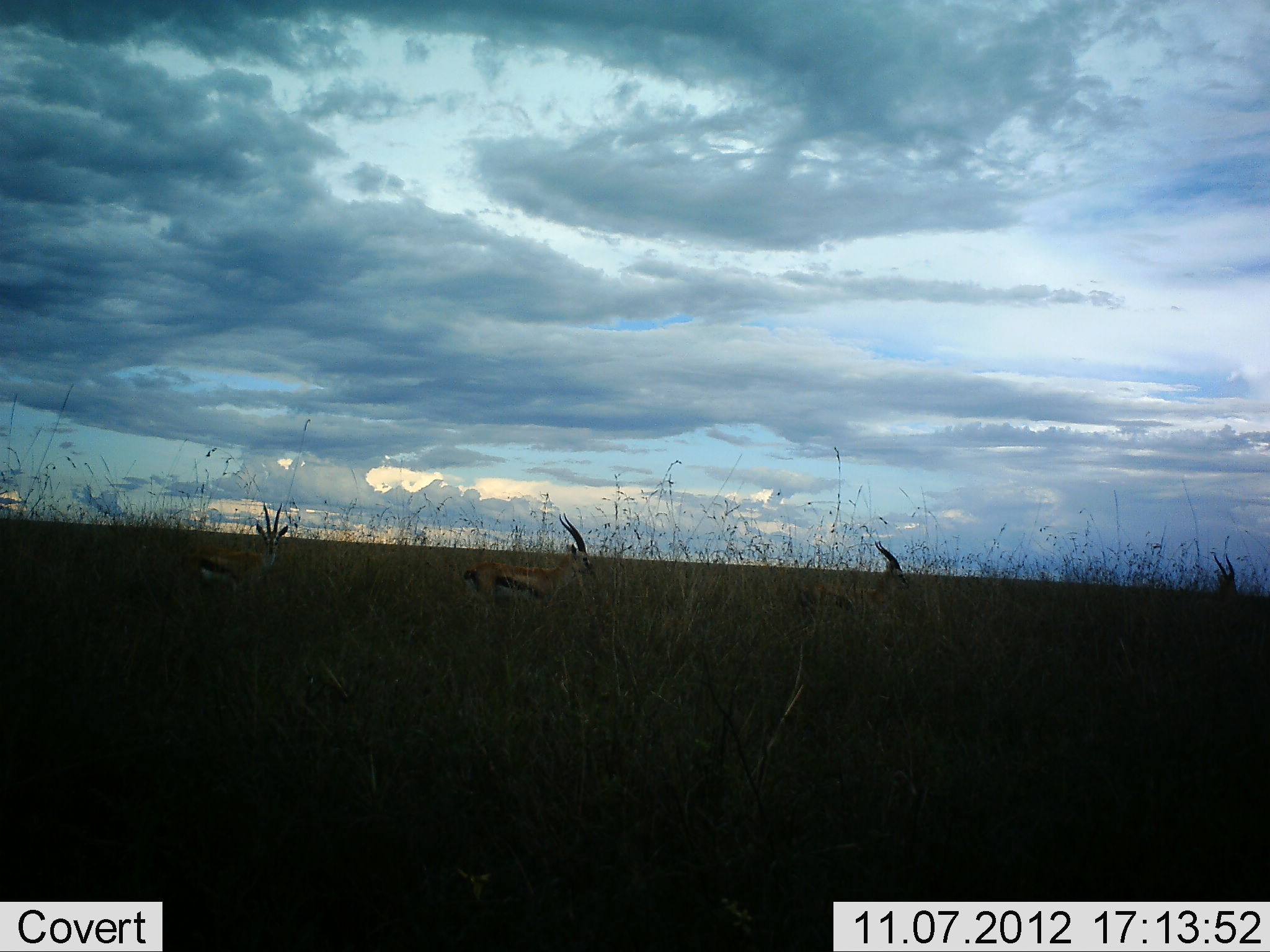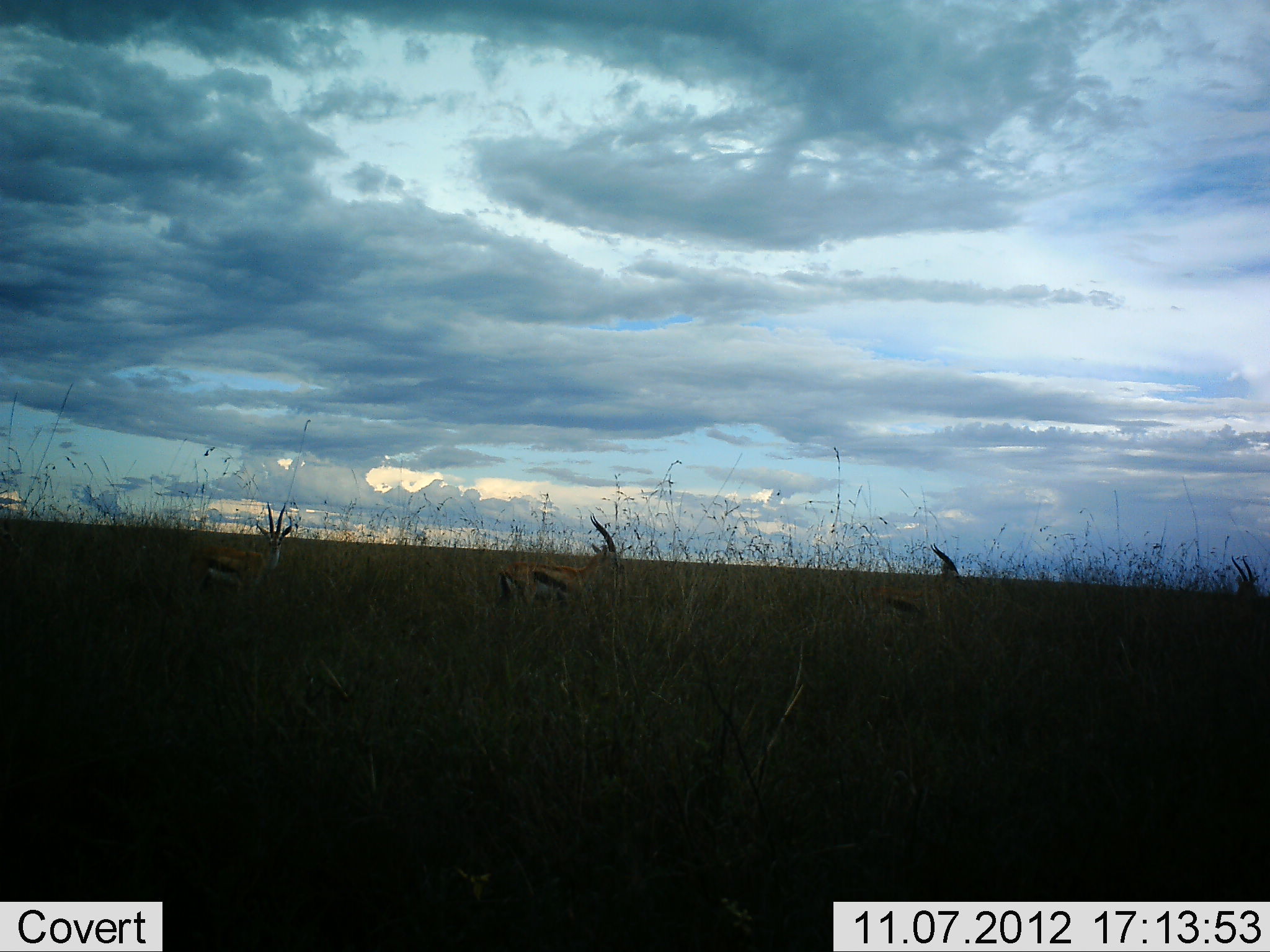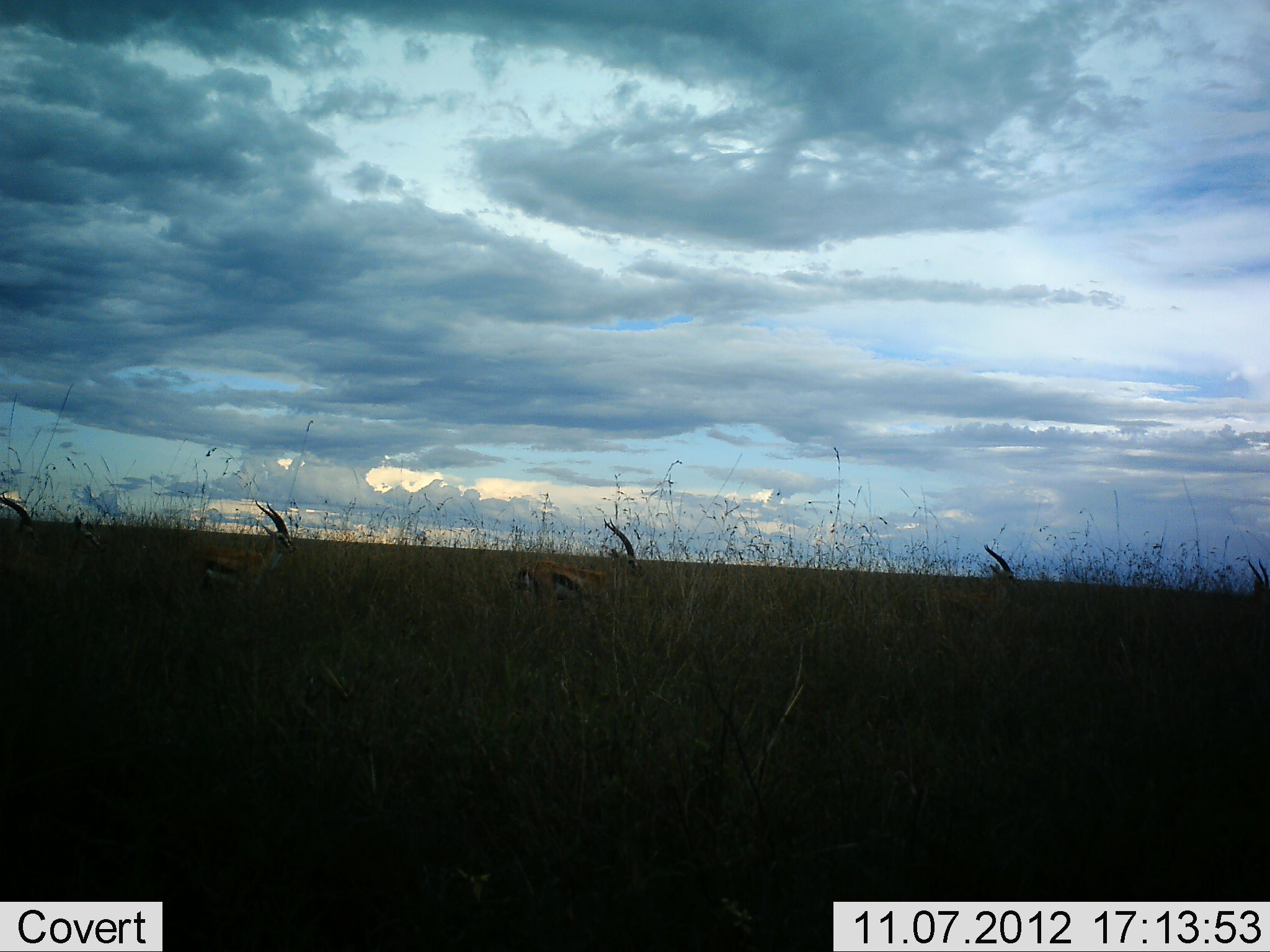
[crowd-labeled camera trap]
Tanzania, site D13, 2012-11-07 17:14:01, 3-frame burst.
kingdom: Animalia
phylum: Chordata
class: Mammalia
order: Artiodactyla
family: Bovidae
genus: Eudorcas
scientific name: Eudorcas thomsonii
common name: thomson's gazelle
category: gazellethomsons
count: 5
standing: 10%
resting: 0%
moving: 90%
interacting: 0%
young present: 0%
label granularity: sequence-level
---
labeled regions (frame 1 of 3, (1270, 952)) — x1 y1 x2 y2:
animal: 460 512 601 621; 786 537 913 619; 1147 552 1260 638; 192 505 293 595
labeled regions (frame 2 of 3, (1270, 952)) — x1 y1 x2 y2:
animal: 494 512 624 615; 192 501 299 597; 1166 555 1266 640; 860 546 970 616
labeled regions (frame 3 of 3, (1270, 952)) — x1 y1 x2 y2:
animal: 512 519 649 616; 189 496 299 601; 917 542 1029 623; 1185 557 1270 642; 27 517 108 594; 0 492 41 592